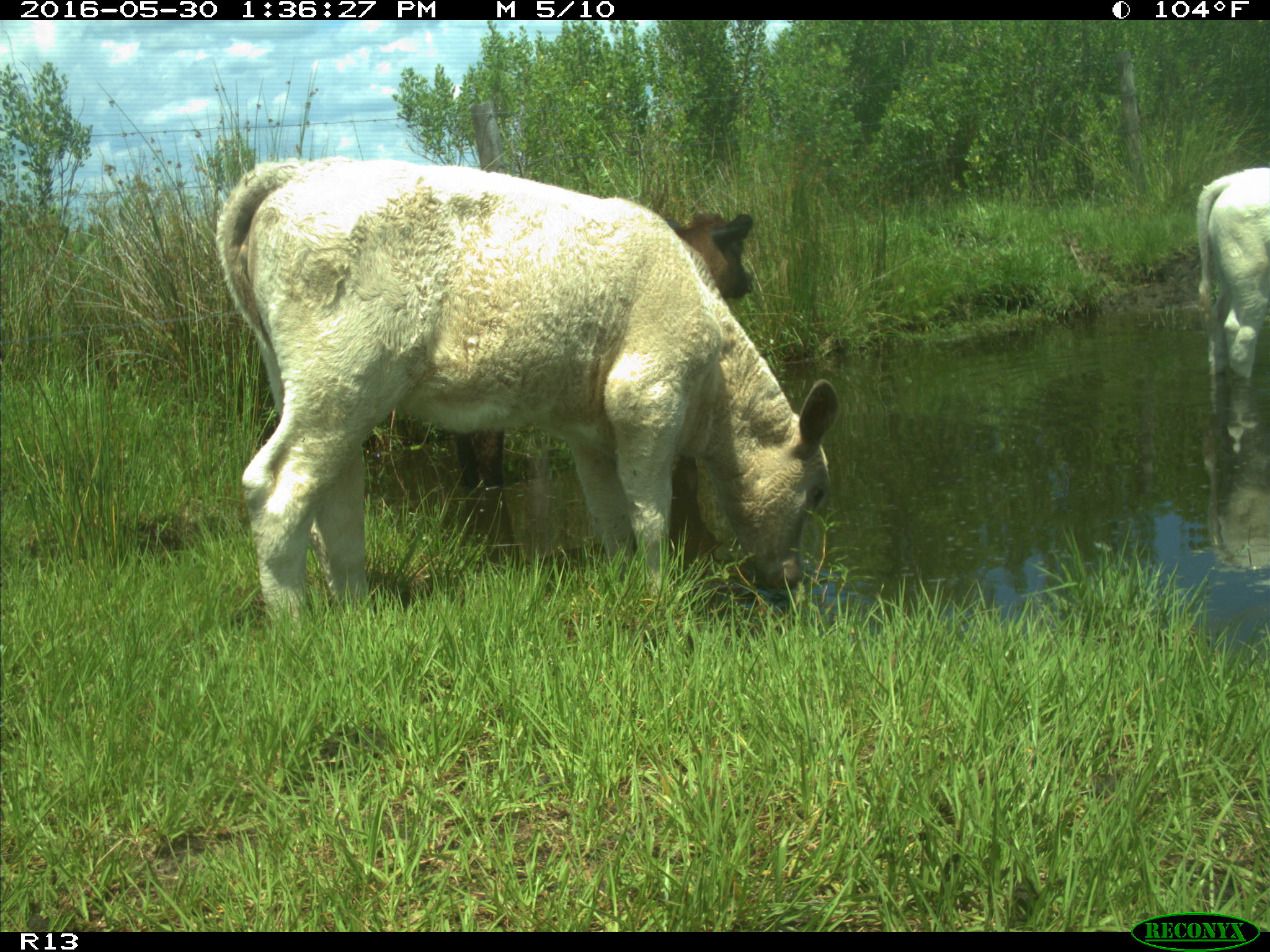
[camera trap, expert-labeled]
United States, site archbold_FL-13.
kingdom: Animalia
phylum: Chordata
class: Mammalia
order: Artiodactyla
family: Bovidae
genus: Bos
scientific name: Bos taurus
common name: domestic cow